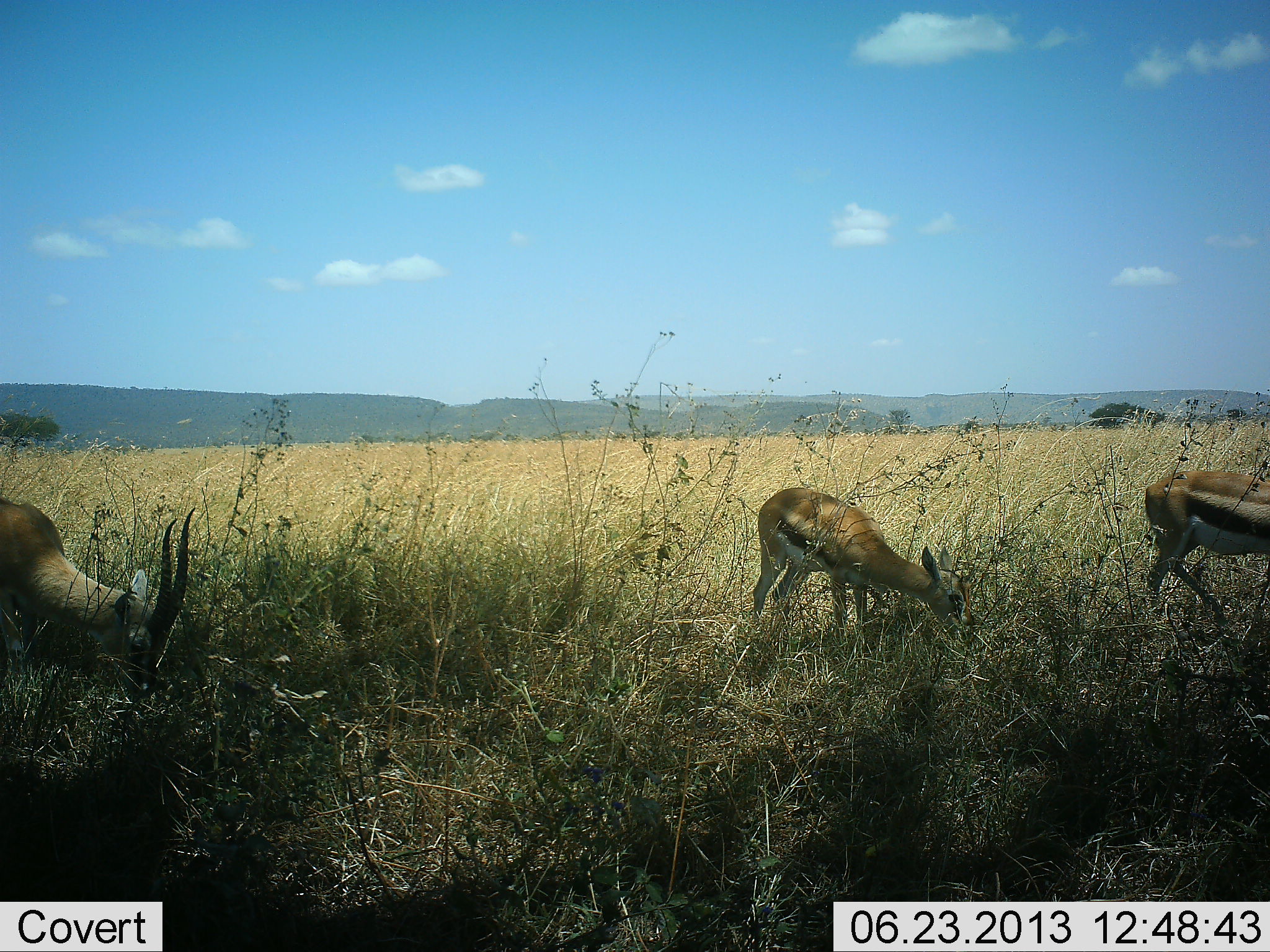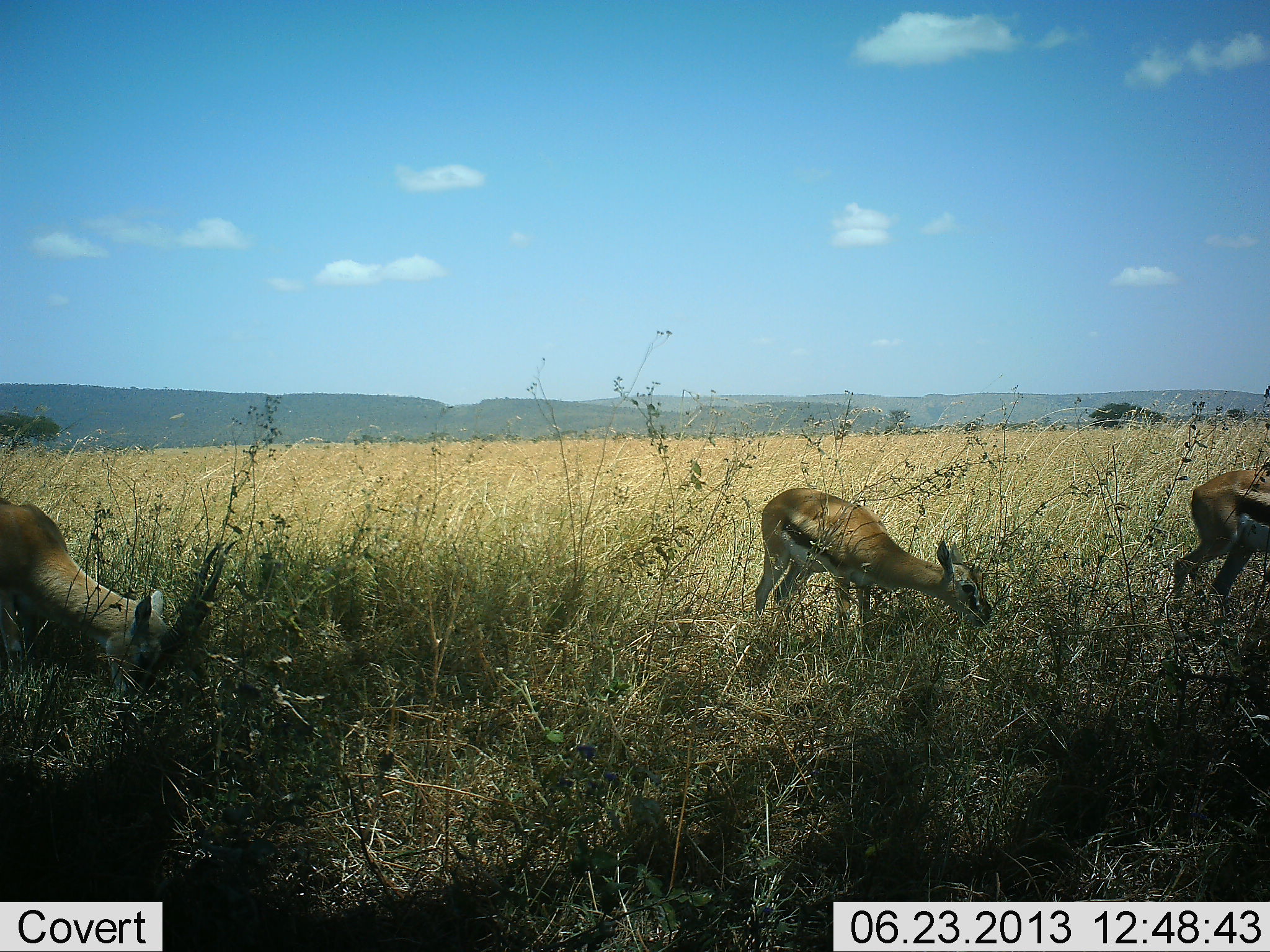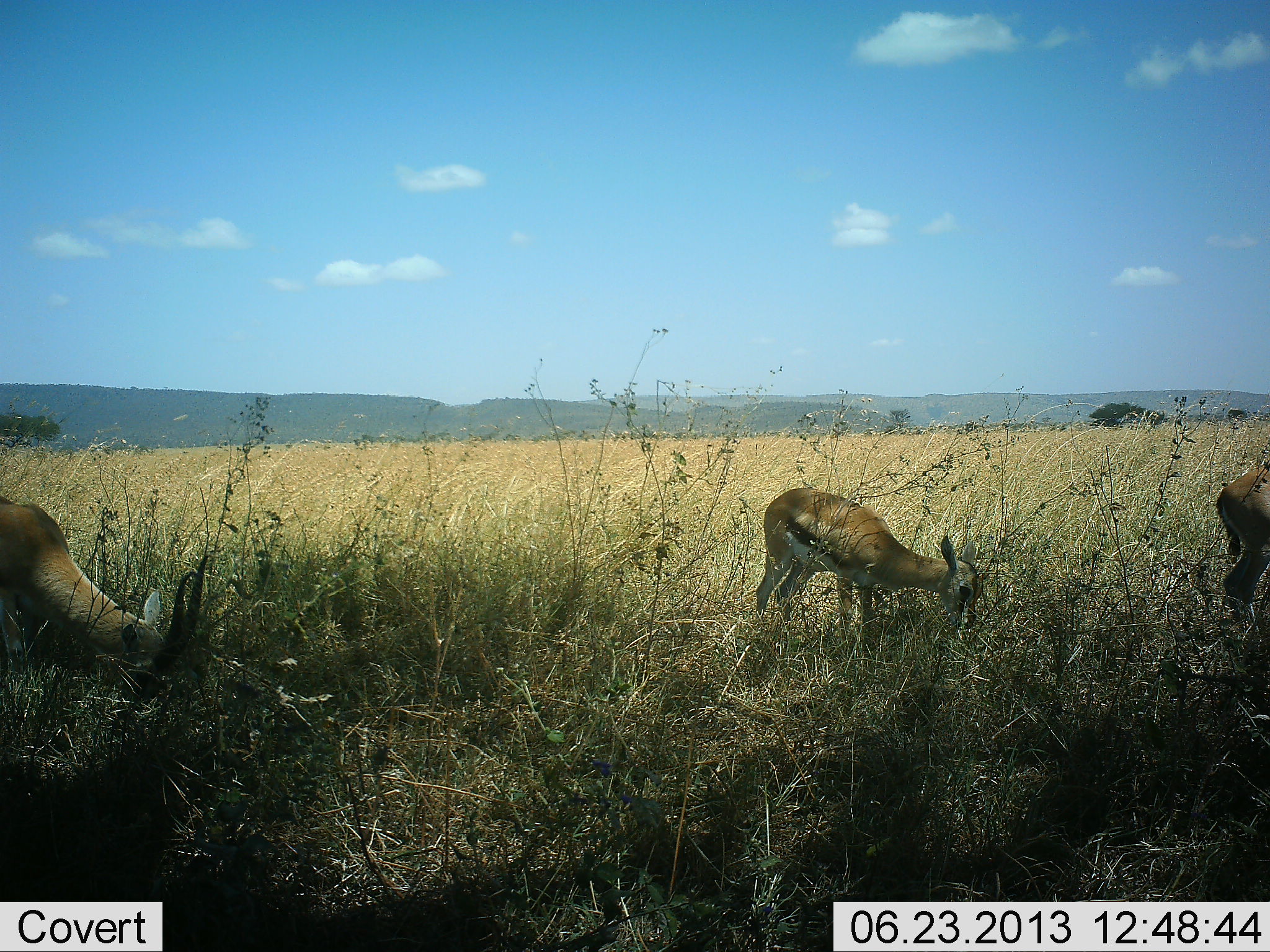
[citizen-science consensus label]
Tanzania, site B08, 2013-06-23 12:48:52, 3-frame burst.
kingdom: Animalia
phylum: Chordata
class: Mammalia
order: Artiodactyla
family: Bovidae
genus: Eudorcas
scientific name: Eudorcas thomsonii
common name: thomson's gazelle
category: gazellethomsons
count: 3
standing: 9%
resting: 0%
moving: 16%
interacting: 0%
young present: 3%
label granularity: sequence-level